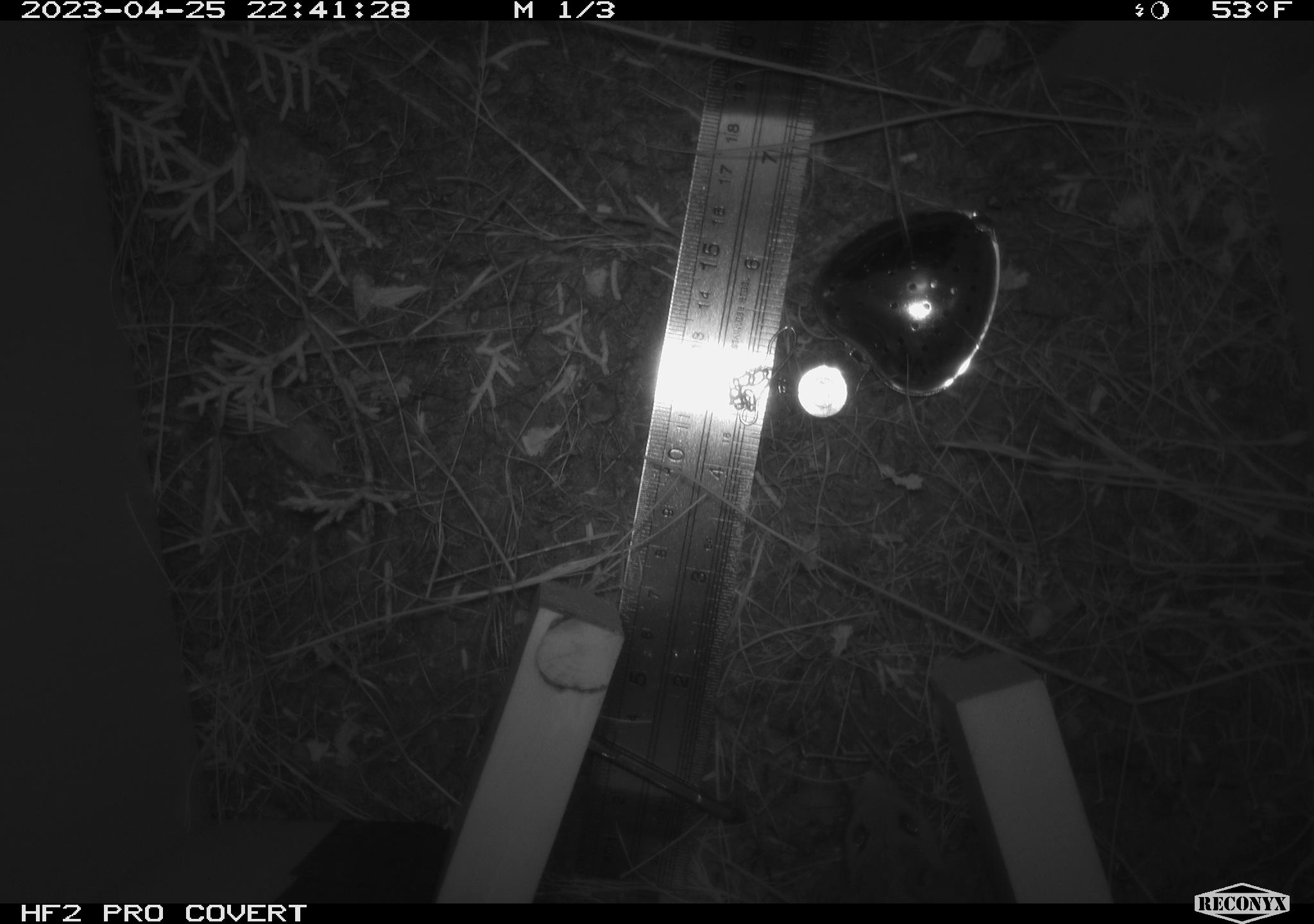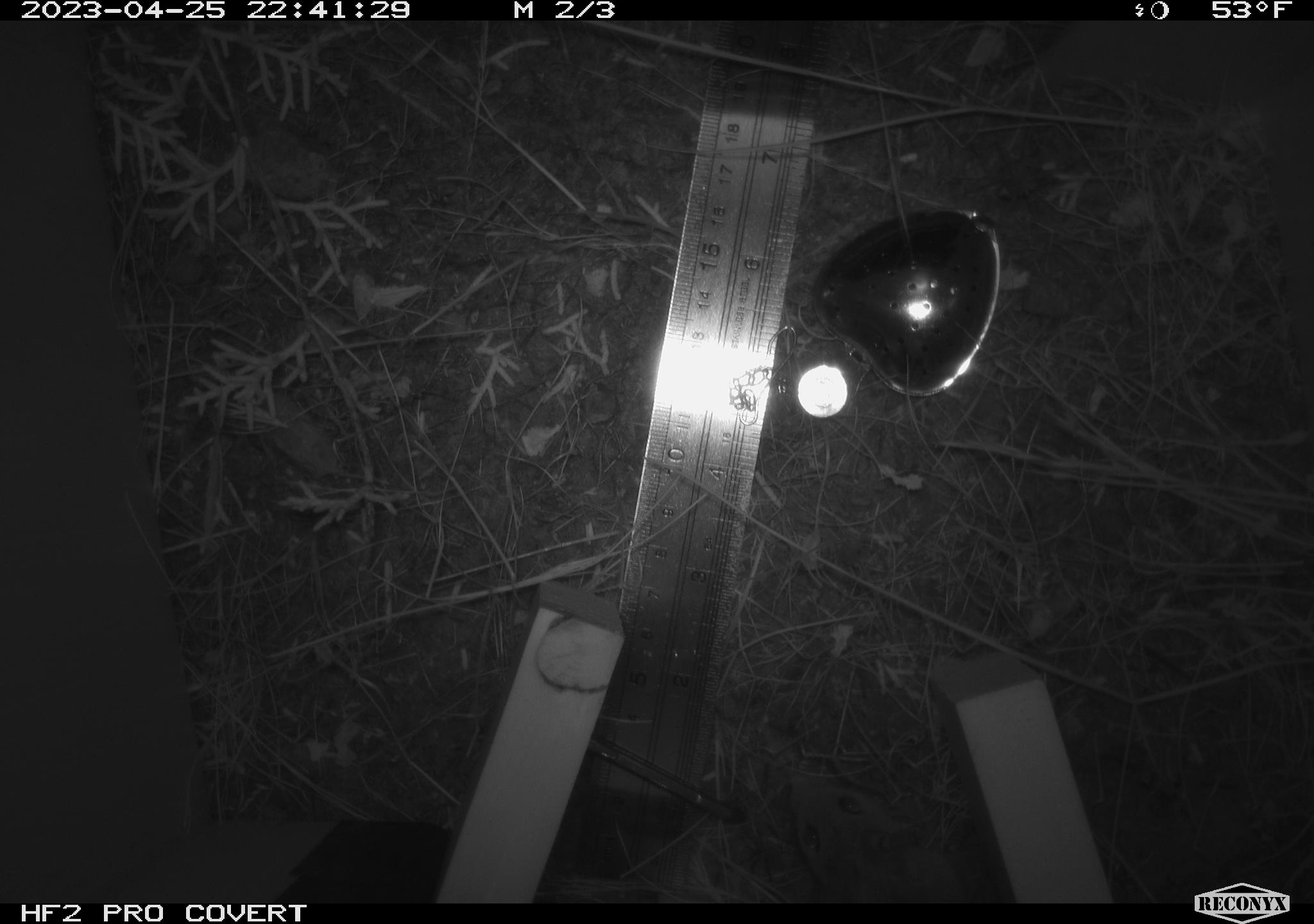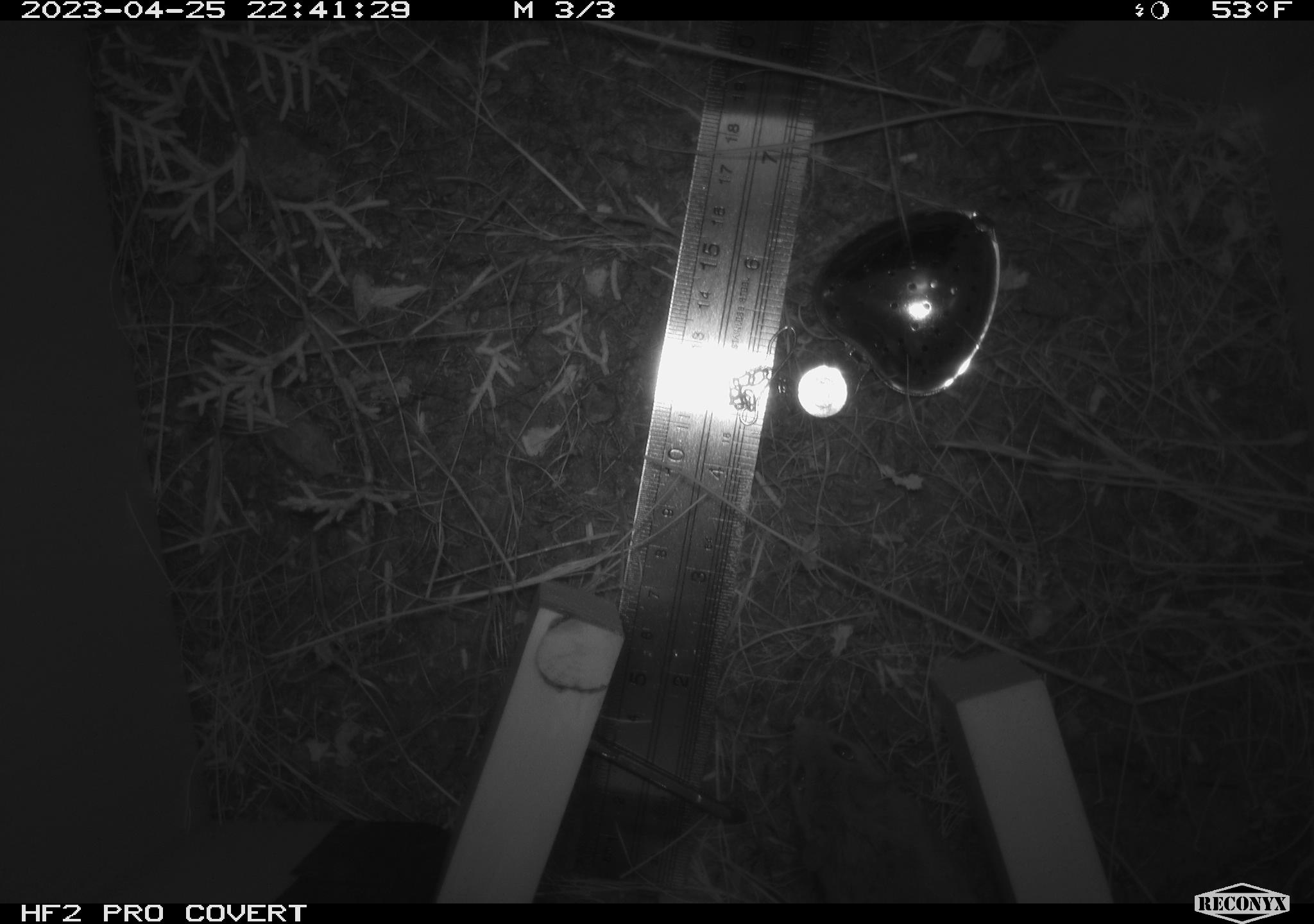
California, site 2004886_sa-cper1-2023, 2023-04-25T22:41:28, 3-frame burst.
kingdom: Animalia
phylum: Chordata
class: Mammalia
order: Rodentia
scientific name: Rodentia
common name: mouse species